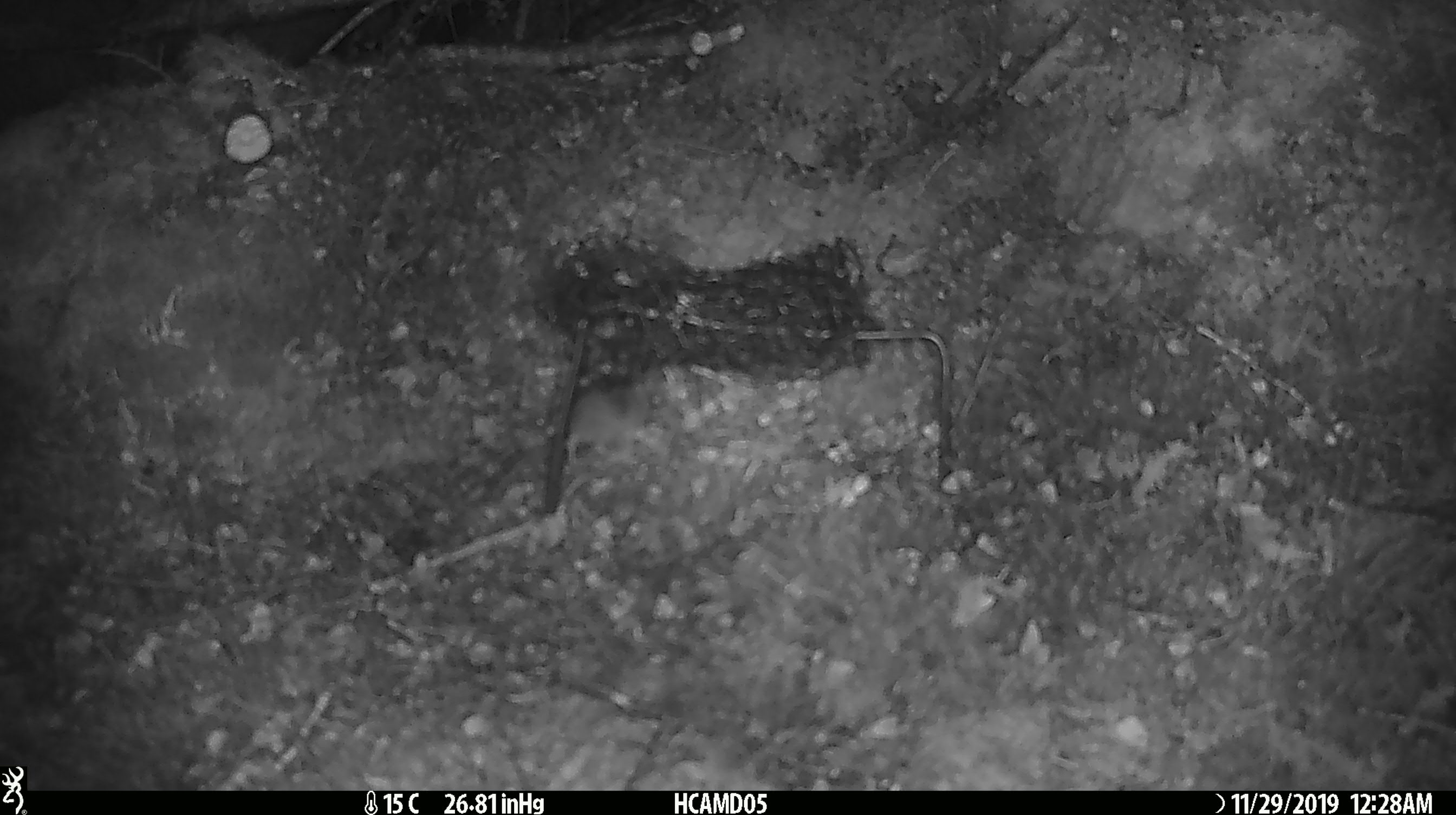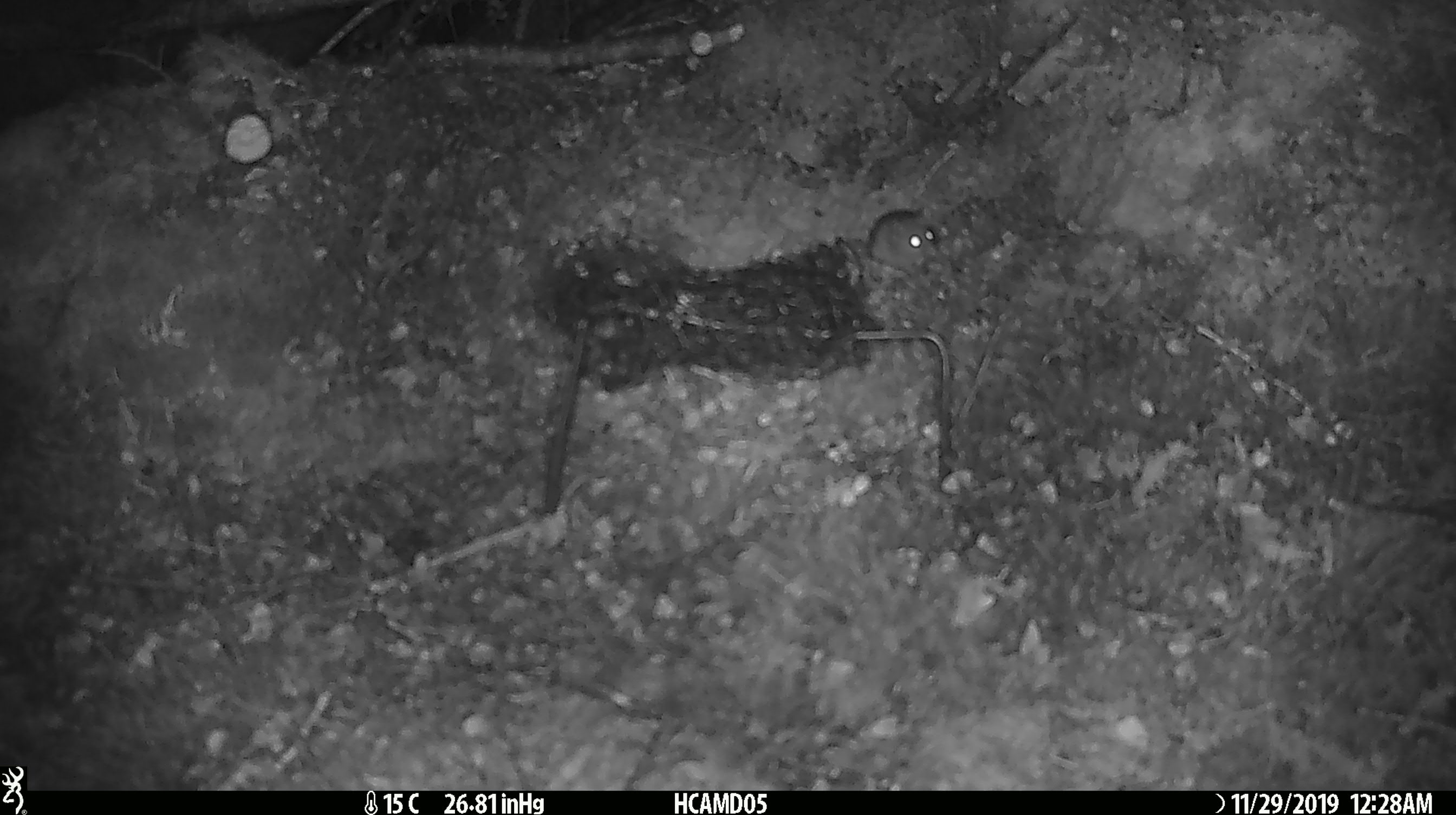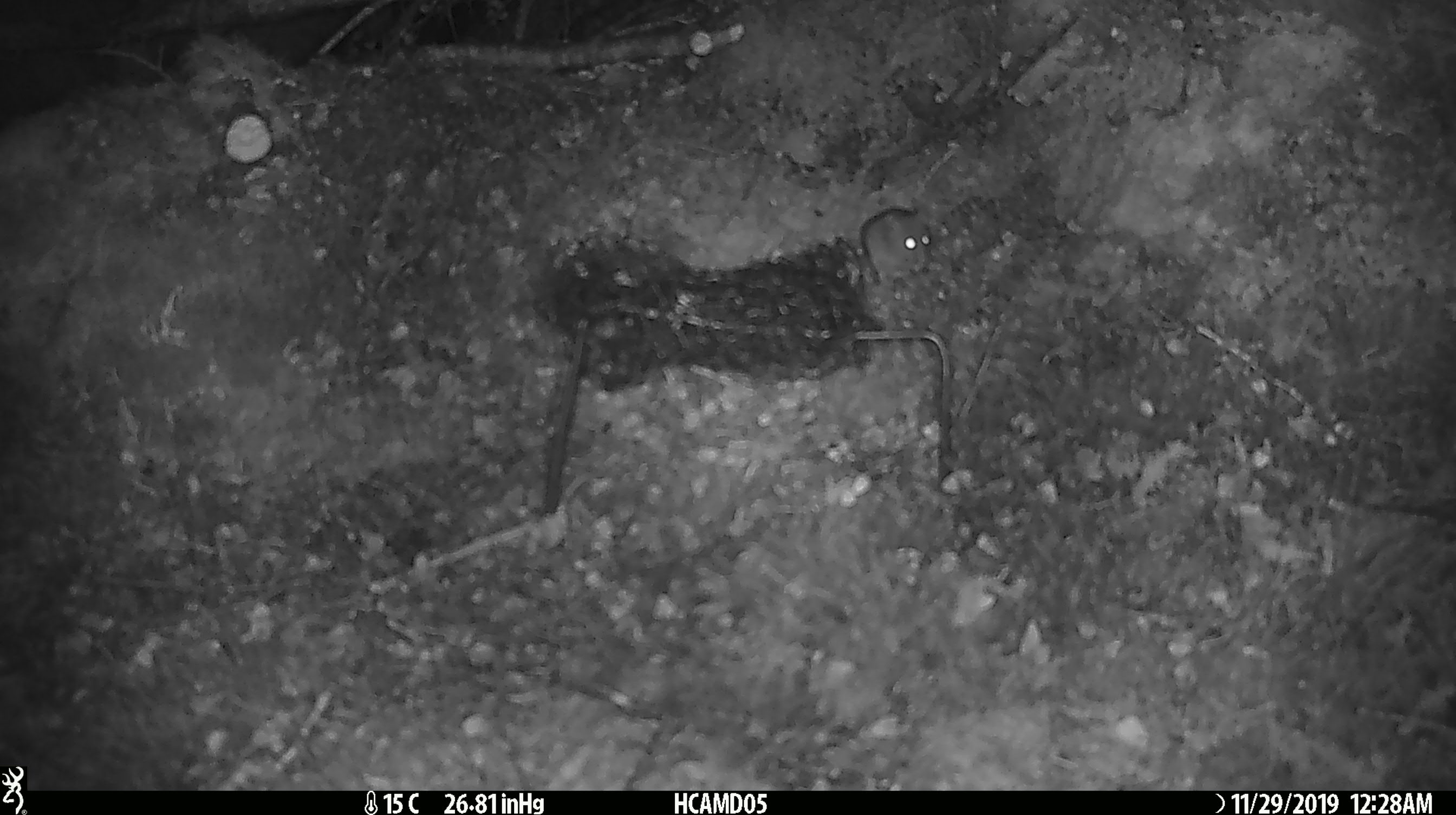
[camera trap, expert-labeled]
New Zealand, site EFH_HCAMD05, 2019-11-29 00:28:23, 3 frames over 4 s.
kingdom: Animalia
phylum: Chordata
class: Mammalia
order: Rodentia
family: Muridae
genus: Mus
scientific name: Mus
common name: mouse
Mouse (Mus).